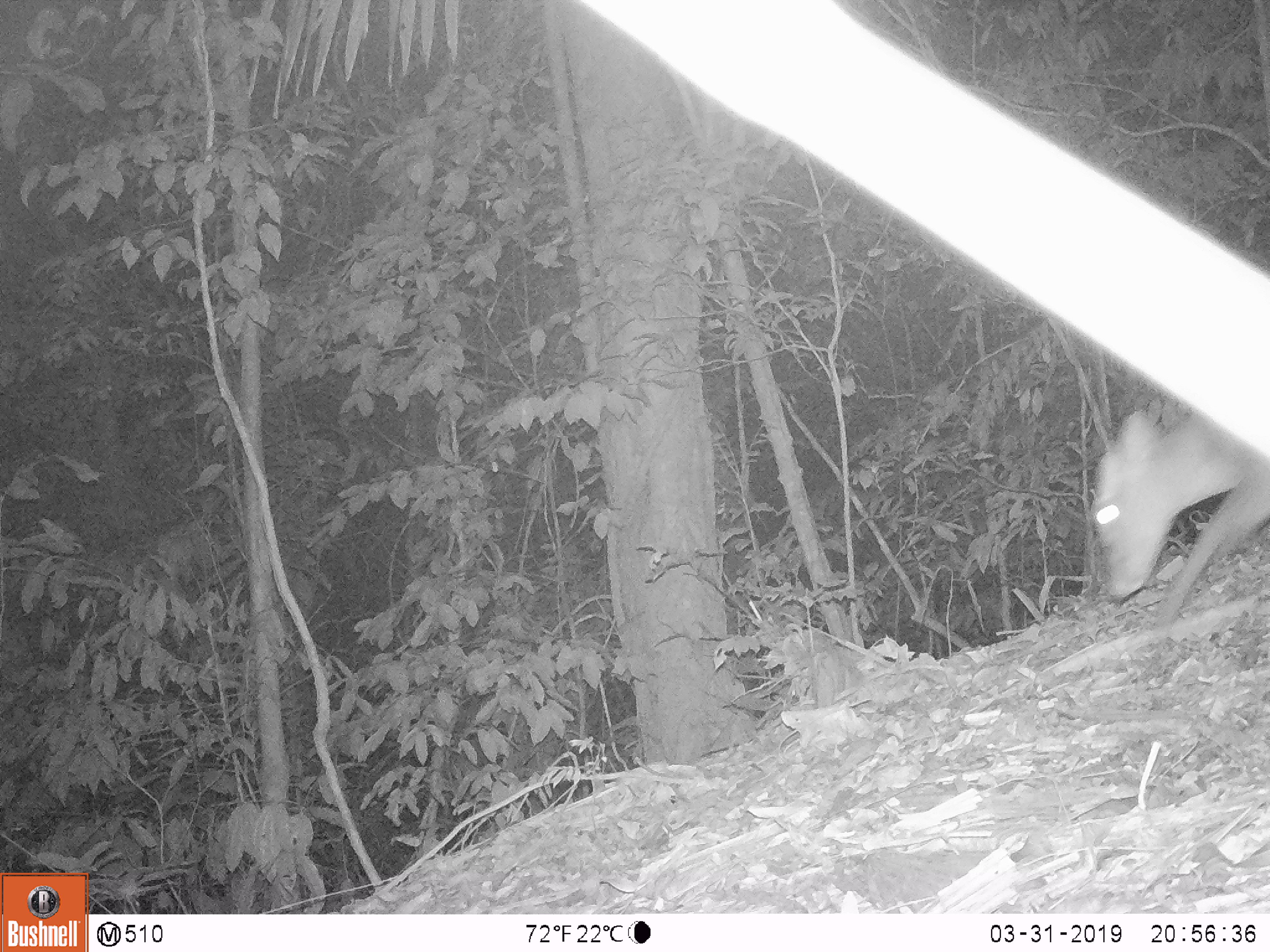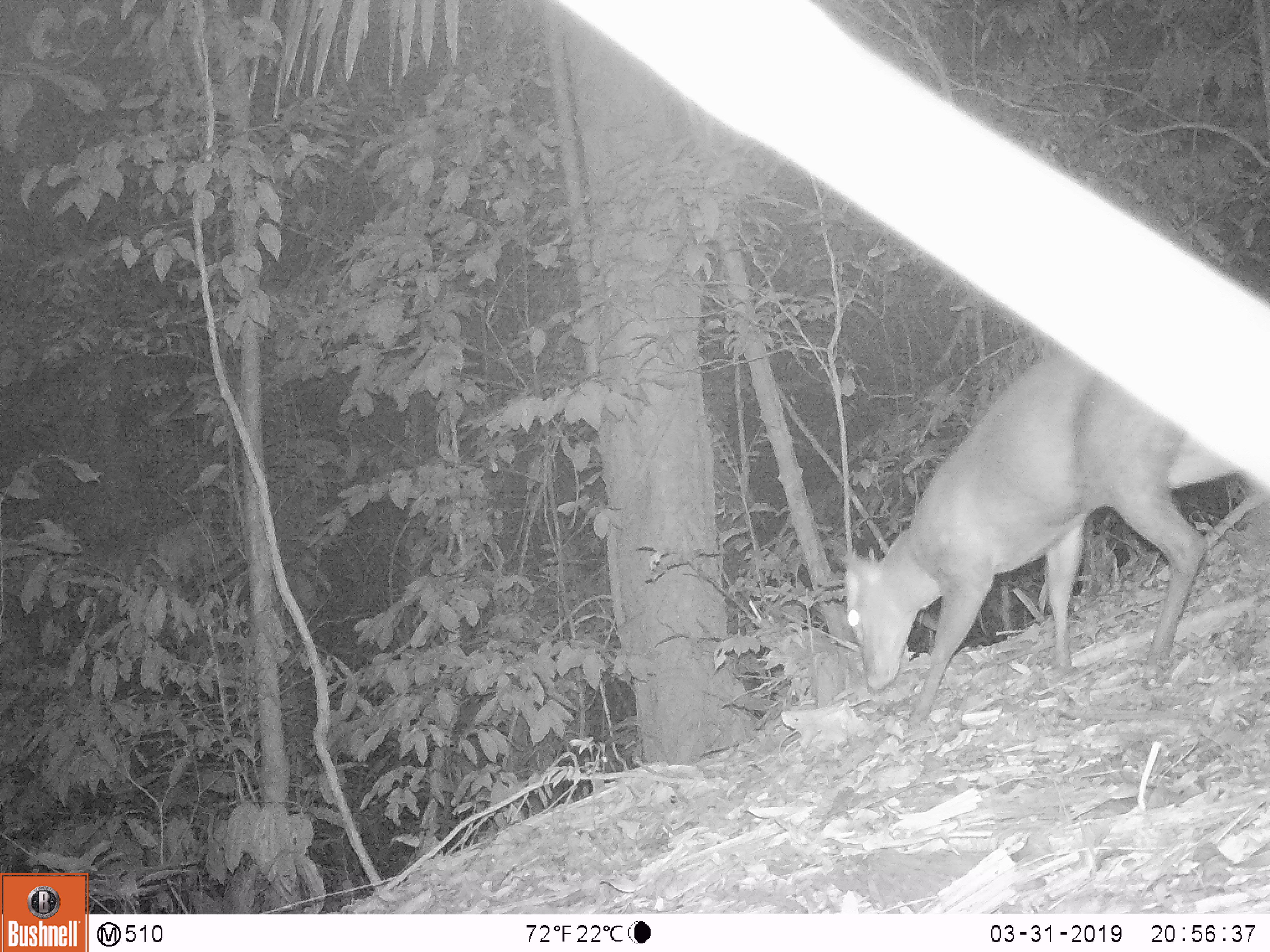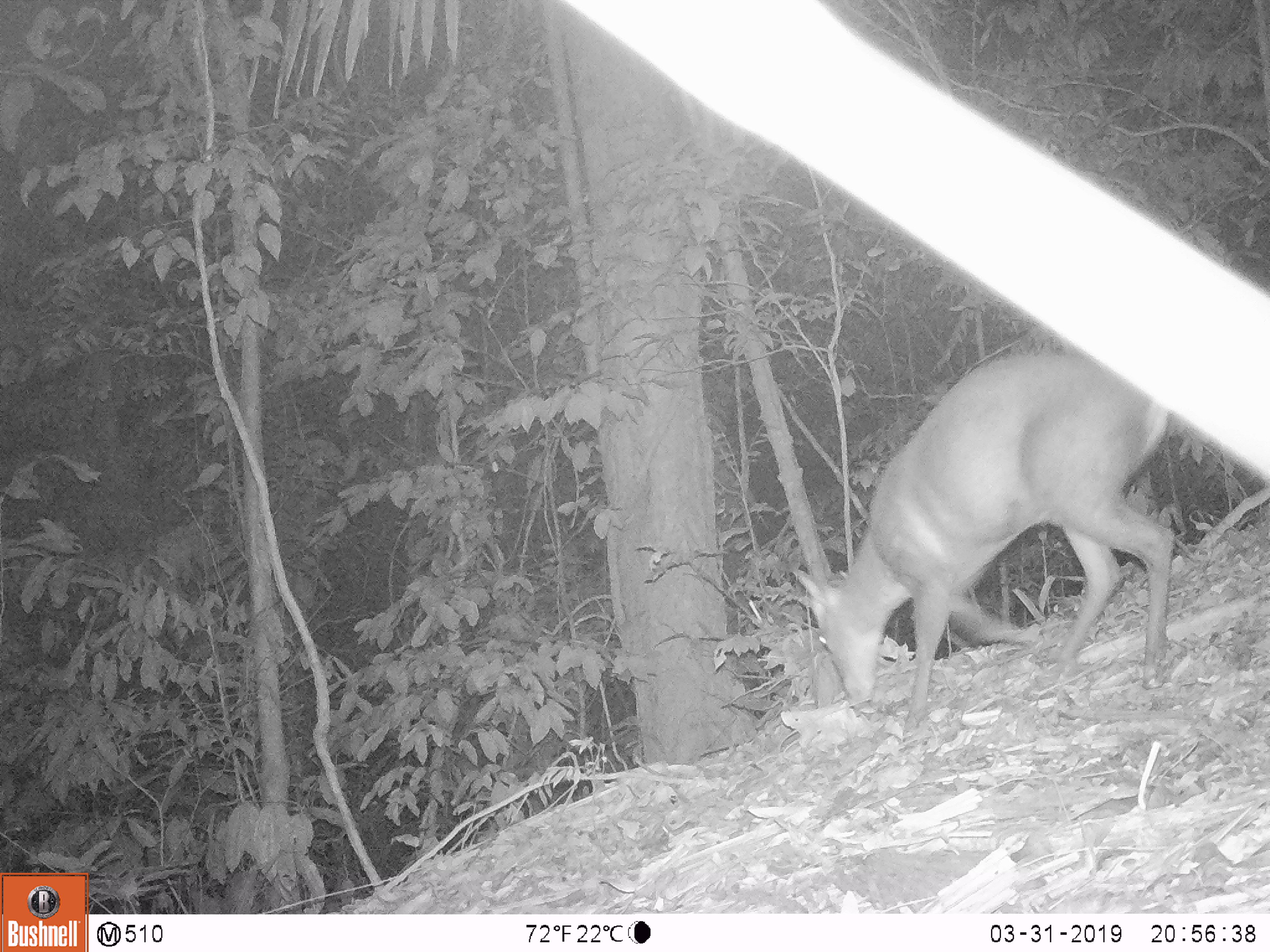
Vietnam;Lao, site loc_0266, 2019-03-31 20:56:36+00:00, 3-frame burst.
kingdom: Animalia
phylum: Chordata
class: Mammalia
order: Artiodactyla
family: Cervidae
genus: Muntiacus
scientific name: Muntiacus rooseveltorum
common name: roosevelt's muntjac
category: roosevelts muntjac group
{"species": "roosevelts muntjac group (roosevelt's muntjac) (Muntiacus rooseveltorum)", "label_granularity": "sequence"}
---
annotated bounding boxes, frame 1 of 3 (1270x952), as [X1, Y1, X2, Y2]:
roosevelts muntjac group: [1089, 404, 1270, 633]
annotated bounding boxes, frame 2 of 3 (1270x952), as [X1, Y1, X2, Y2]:
roosevelts muntjac group: [838, 350, 1237, 728]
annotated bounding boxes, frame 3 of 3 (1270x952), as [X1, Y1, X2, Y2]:
roosevelts muntjac group: [788, 353, 1176, 734]